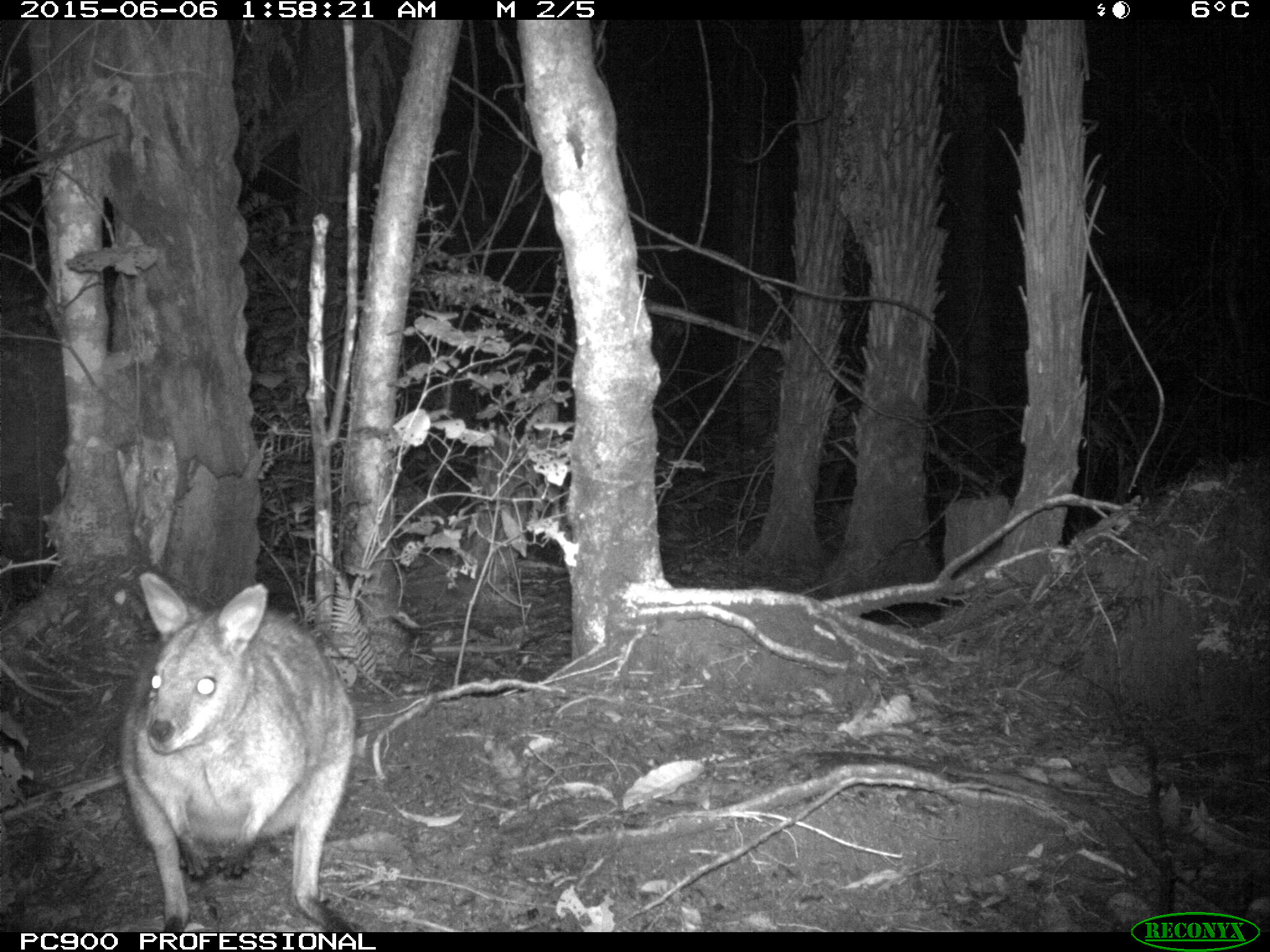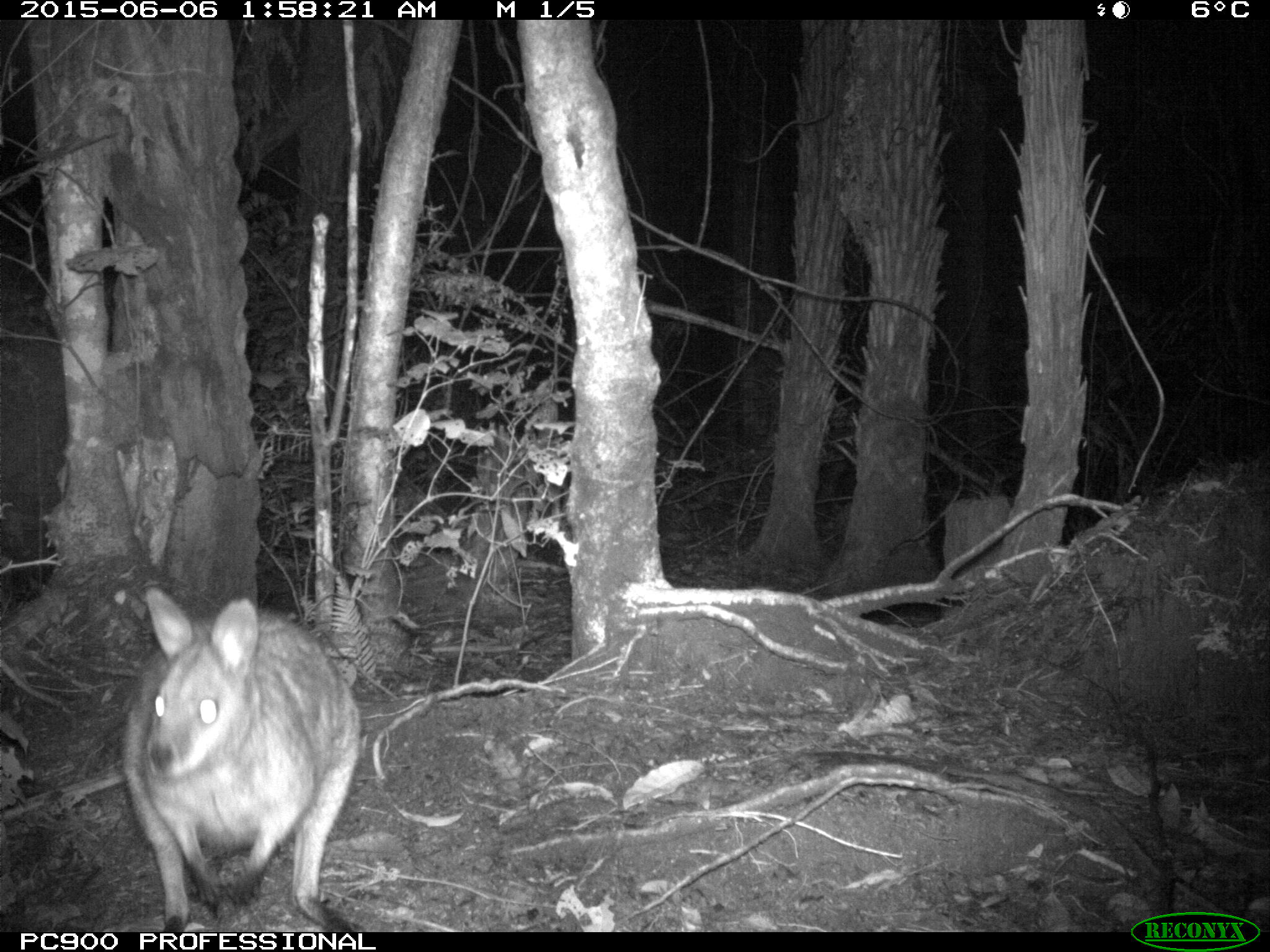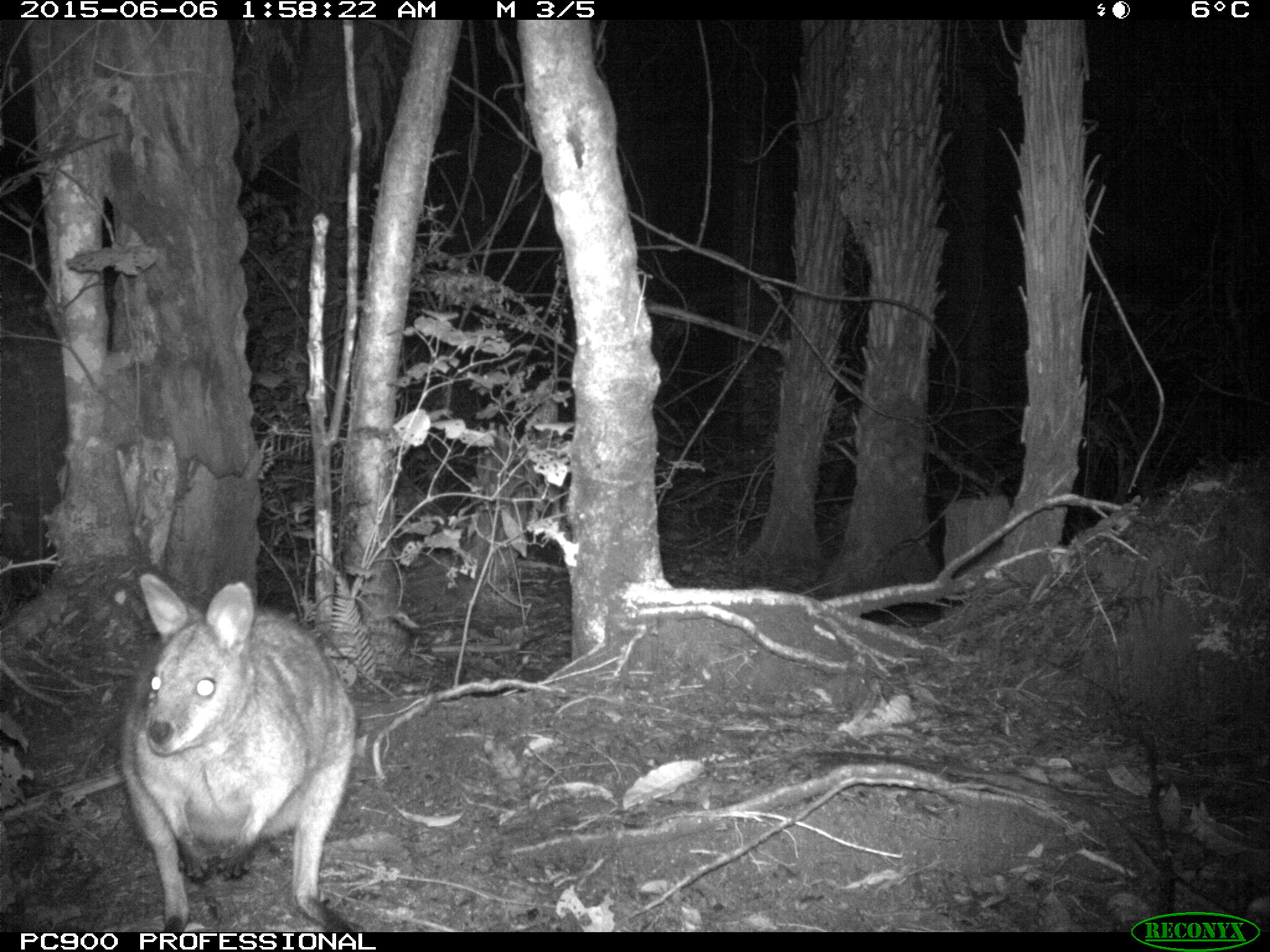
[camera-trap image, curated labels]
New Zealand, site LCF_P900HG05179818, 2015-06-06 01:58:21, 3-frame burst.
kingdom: Animalia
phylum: Chordata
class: Mammalia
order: Diprotodontia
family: Macropodidae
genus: Notamacropus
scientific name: Notamacropus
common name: wallaby